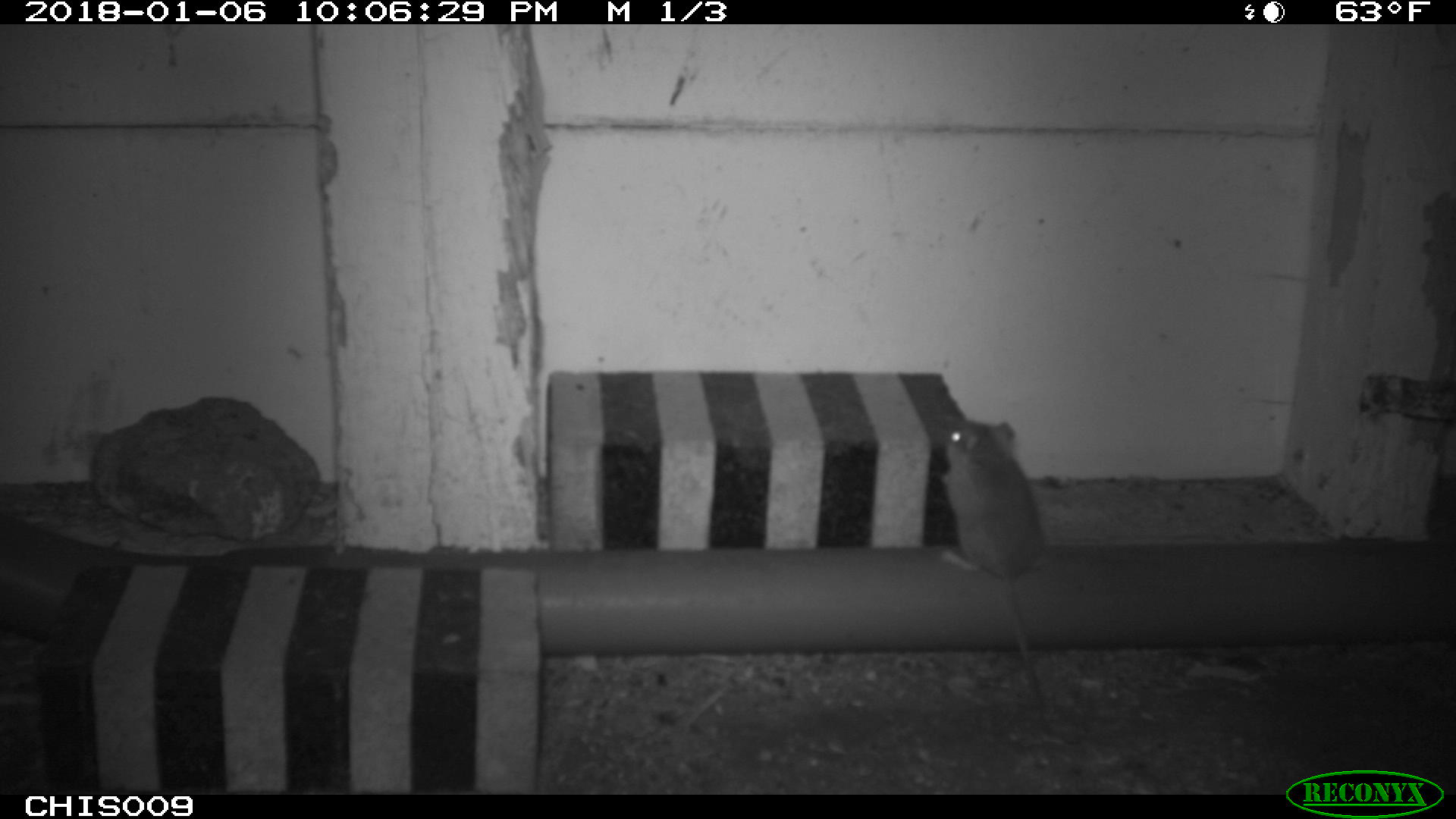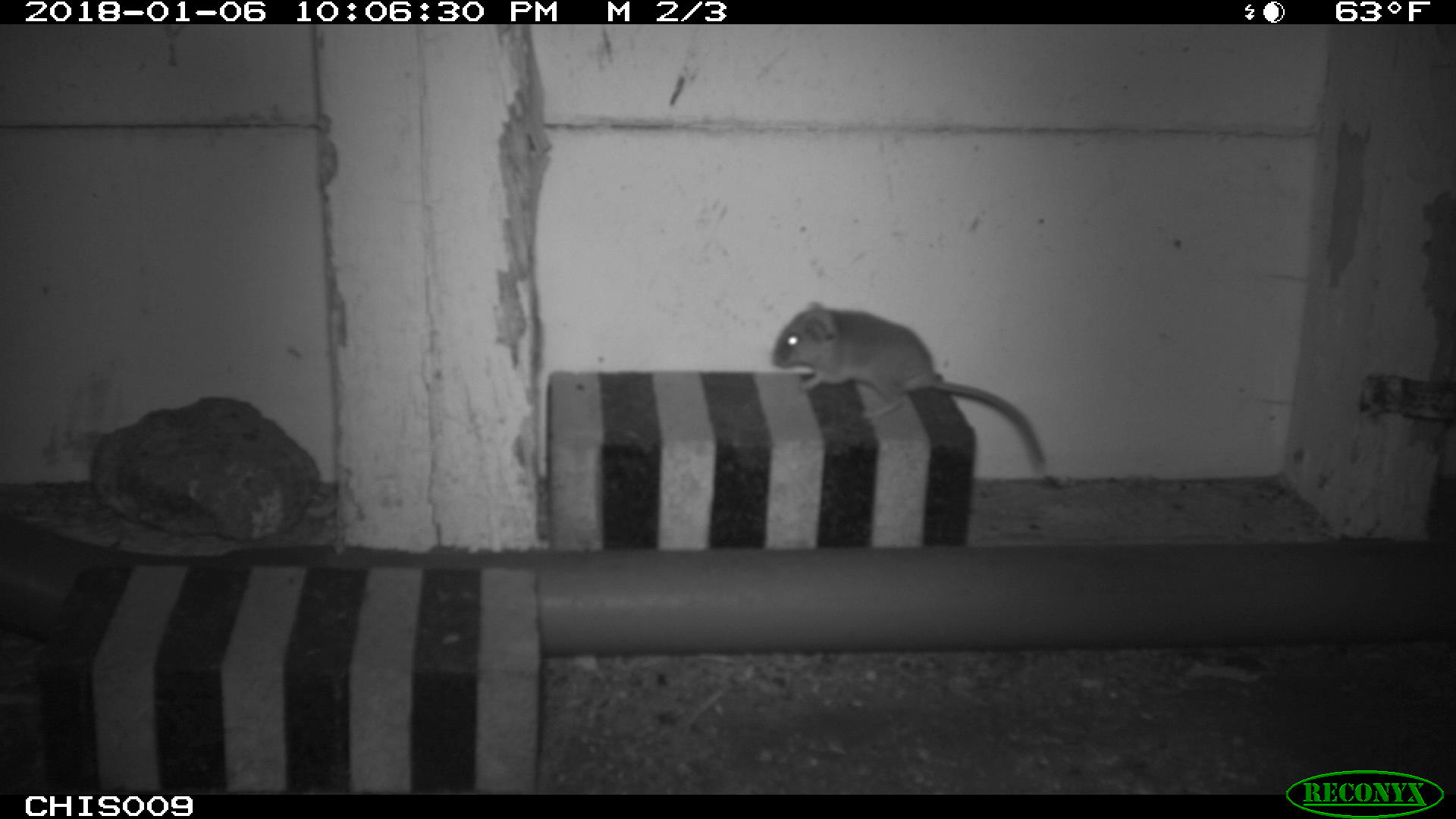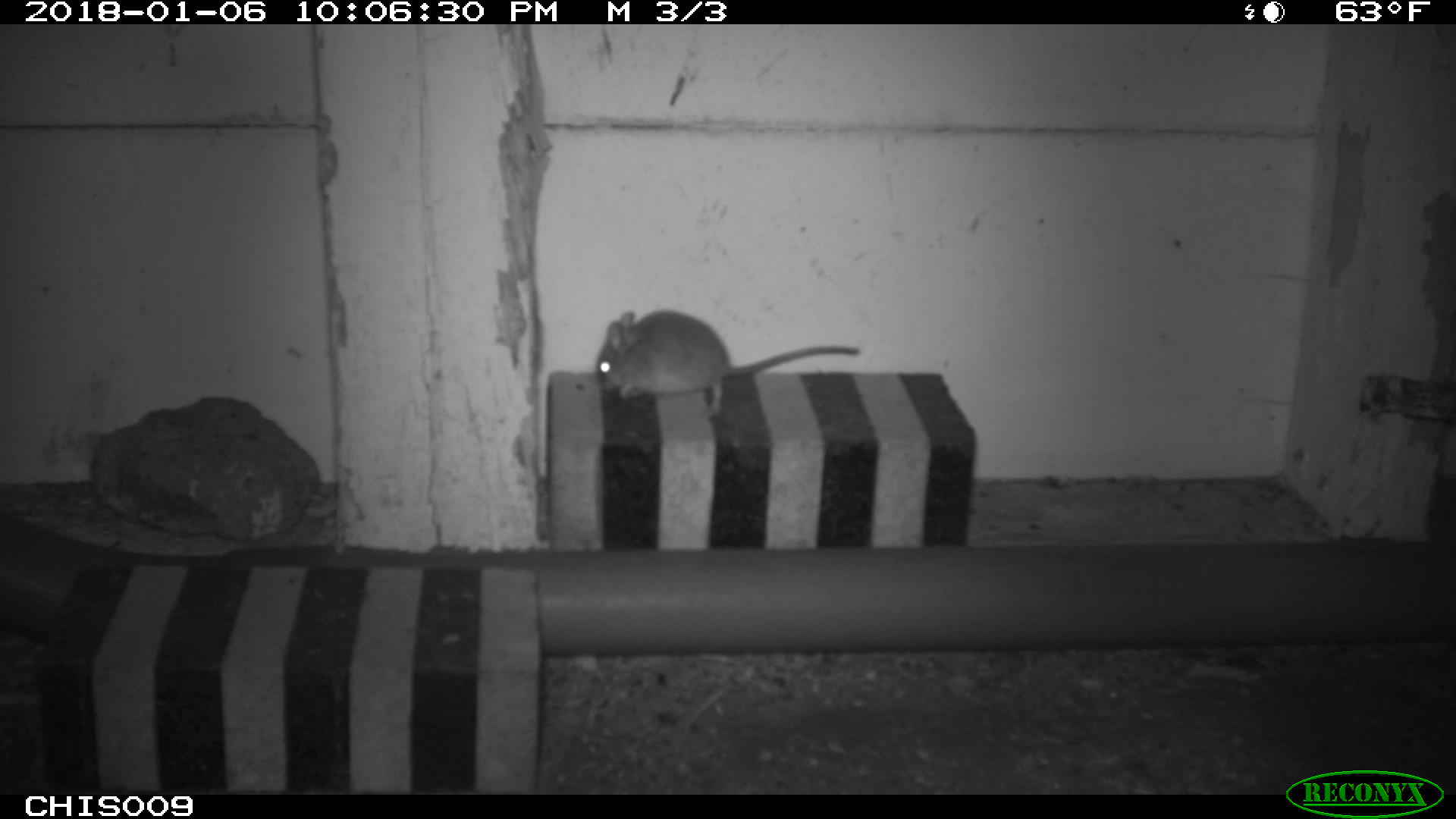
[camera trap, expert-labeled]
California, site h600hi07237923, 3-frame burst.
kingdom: Animalia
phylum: Chordata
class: Mammalia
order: Rodentia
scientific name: Rodentia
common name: rodent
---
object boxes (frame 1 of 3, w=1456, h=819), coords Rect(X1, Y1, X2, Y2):
rodent: Rect(932, 419, 1041, 731)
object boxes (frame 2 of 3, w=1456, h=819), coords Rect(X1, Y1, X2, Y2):
rodent: Rect(770, 300, 1048, 464)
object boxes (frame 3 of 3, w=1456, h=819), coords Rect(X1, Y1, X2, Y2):
rodent: Rect(597, 309, 858, 415)